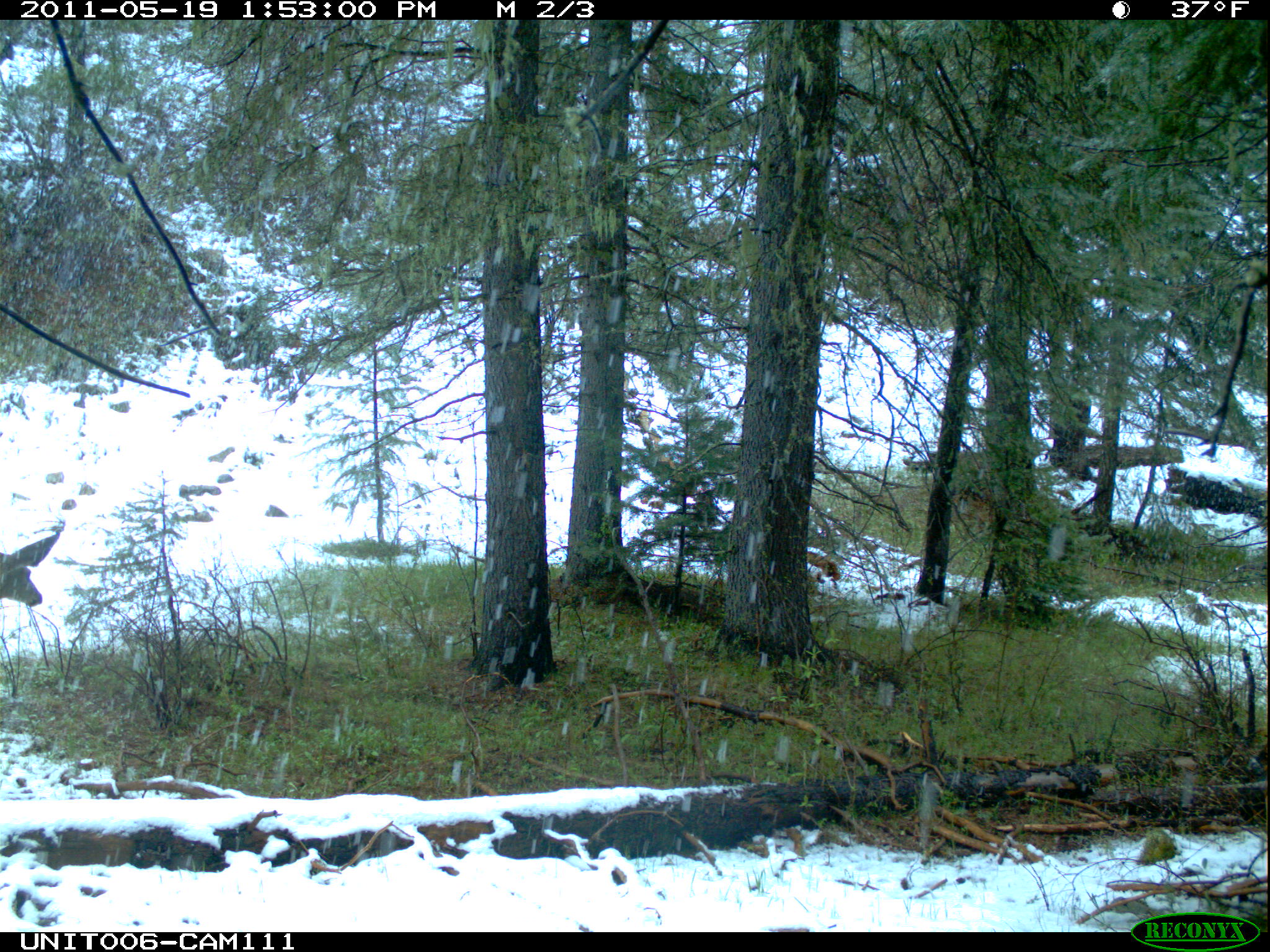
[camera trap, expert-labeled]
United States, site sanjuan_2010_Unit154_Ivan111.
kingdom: Animalia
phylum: Chordata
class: Mammalia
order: Artiodactyla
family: Cervidae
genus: Odocoileus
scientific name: Odocoileus hemionus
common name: mule deer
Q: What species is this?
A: Odocoileus hemionus (mule deer).